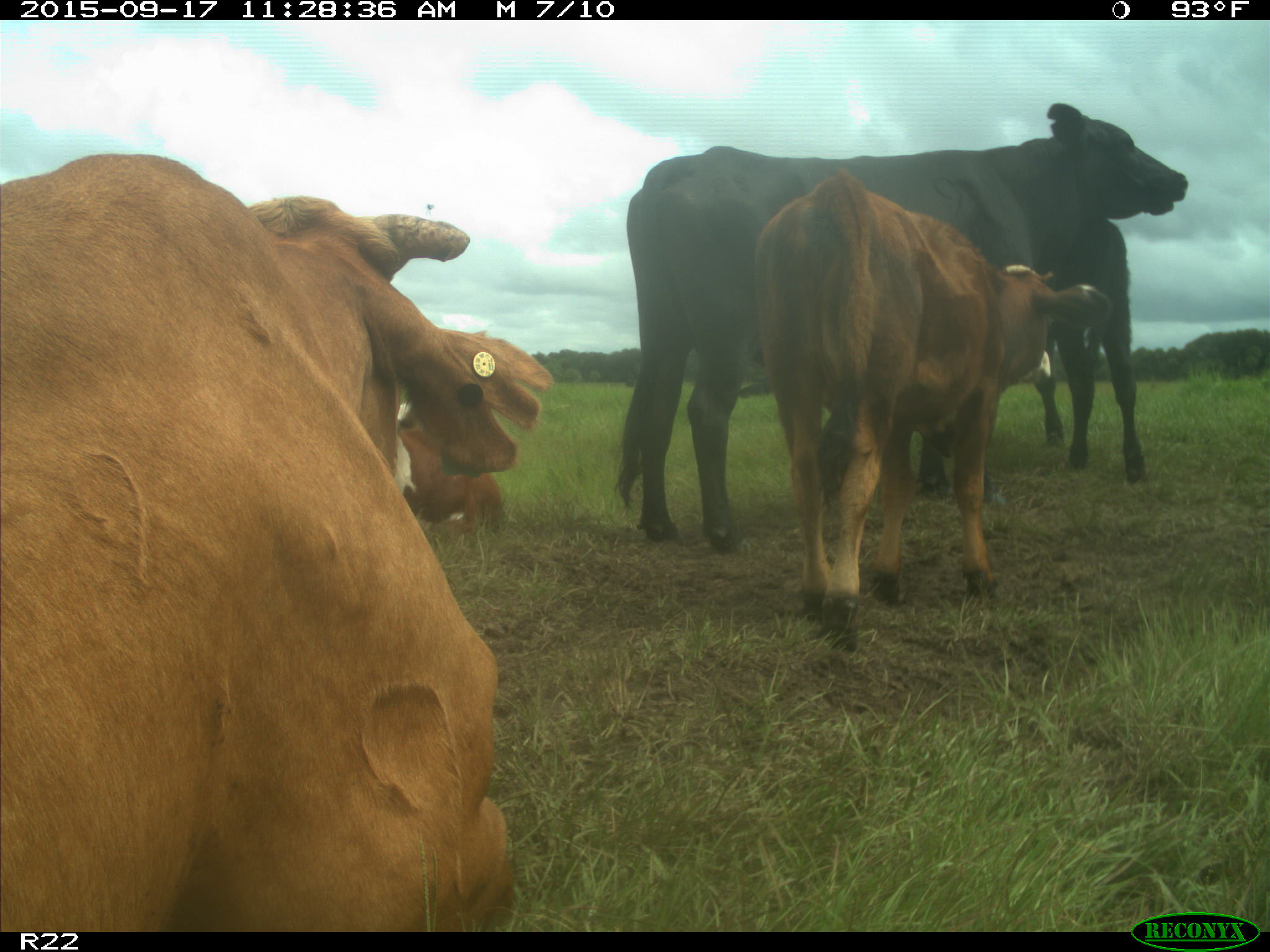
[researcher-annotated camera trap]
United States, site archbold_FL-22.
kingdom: Animalia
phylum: Chordata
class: Mammalia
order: Artiodactyla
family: Bovidae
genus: Bos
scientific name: Bos taurus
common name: domestic cow